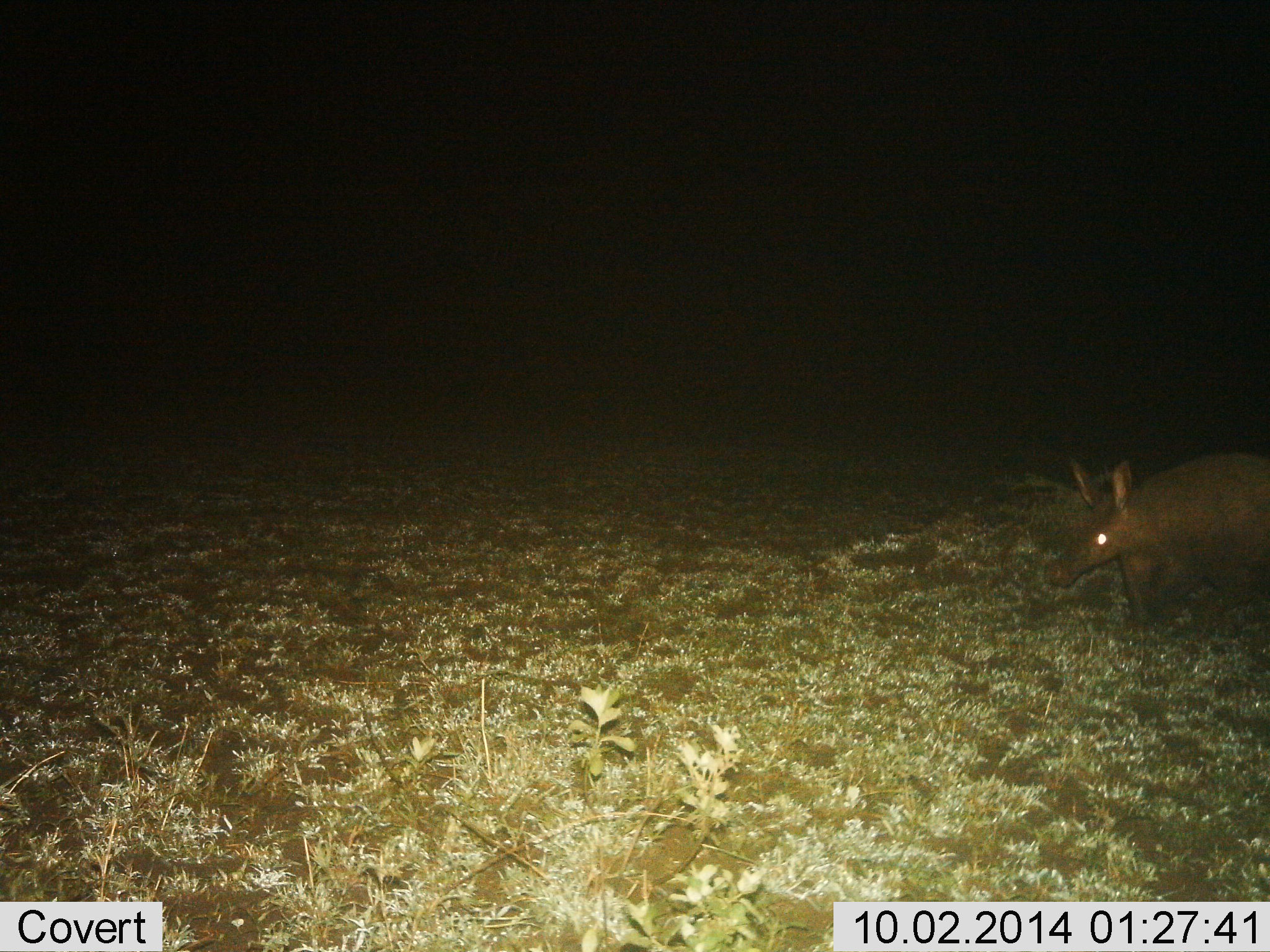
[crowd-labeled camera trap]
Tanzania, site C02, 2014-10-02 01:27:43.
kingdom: Animalia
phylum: Chordata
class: Mammalia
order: Tubulidentata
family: Orycteropodidae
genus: Orycteropus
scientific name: Orycteropus afer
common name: aardvark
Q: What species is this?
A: Aardvark (Orycteropus afer).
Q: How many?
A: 1.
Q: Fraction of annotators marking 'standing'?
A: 60%.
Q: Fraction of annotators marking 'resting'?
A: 0%.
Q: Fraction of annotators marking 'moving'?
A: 50%.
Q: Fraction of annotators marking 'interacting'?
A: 0%.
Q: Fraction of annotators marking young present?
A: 0%.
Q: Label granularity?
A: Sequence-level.